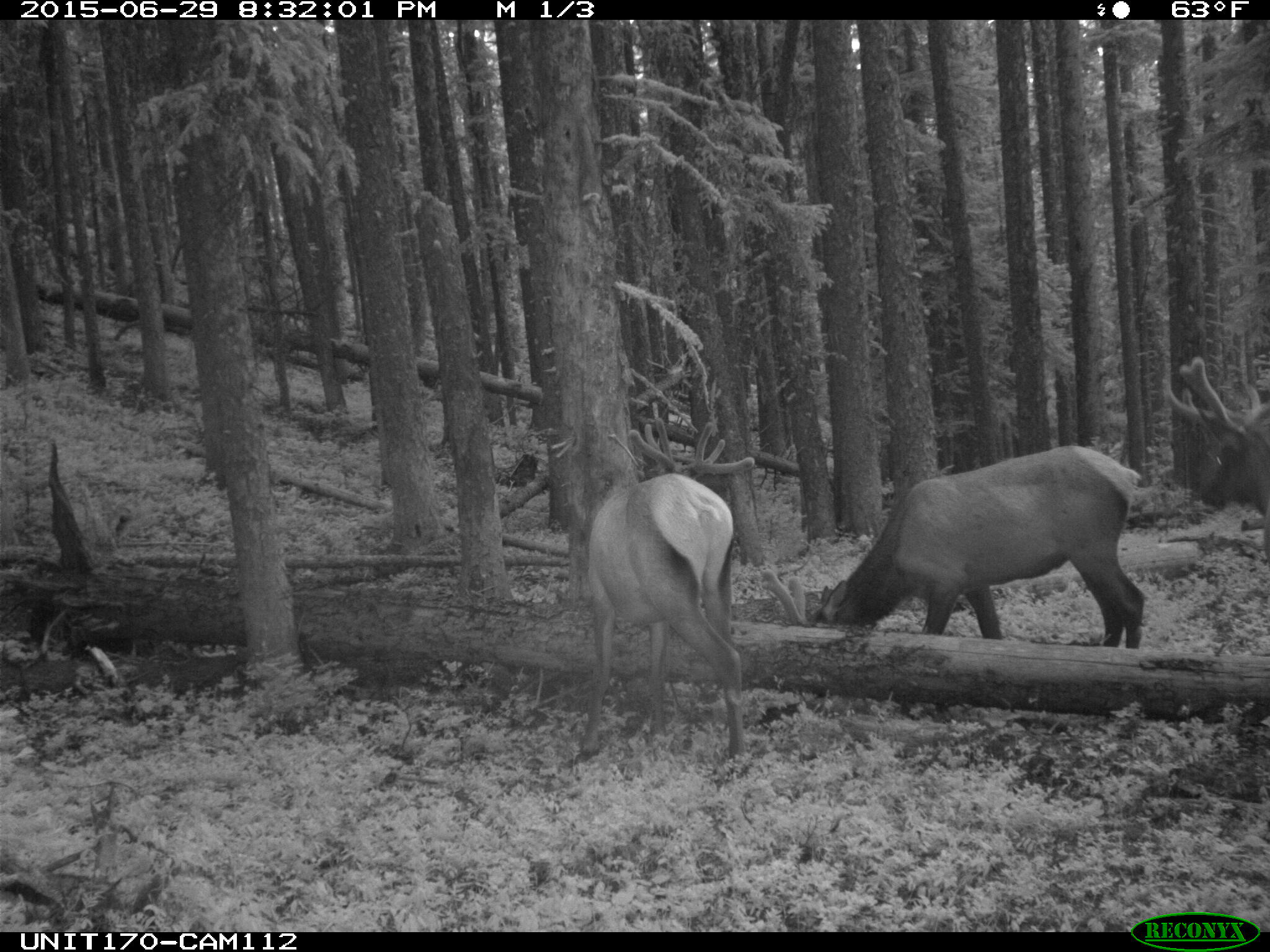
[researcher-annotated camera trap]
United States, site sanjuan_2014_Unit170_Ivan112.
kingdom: Animalia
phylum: Chordata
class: Mammalia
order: Artiodactyla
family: Cervidae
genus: Cervus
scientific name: Cervus elaphus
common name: red deer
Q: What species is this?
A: Cervus elaphus (red deer).